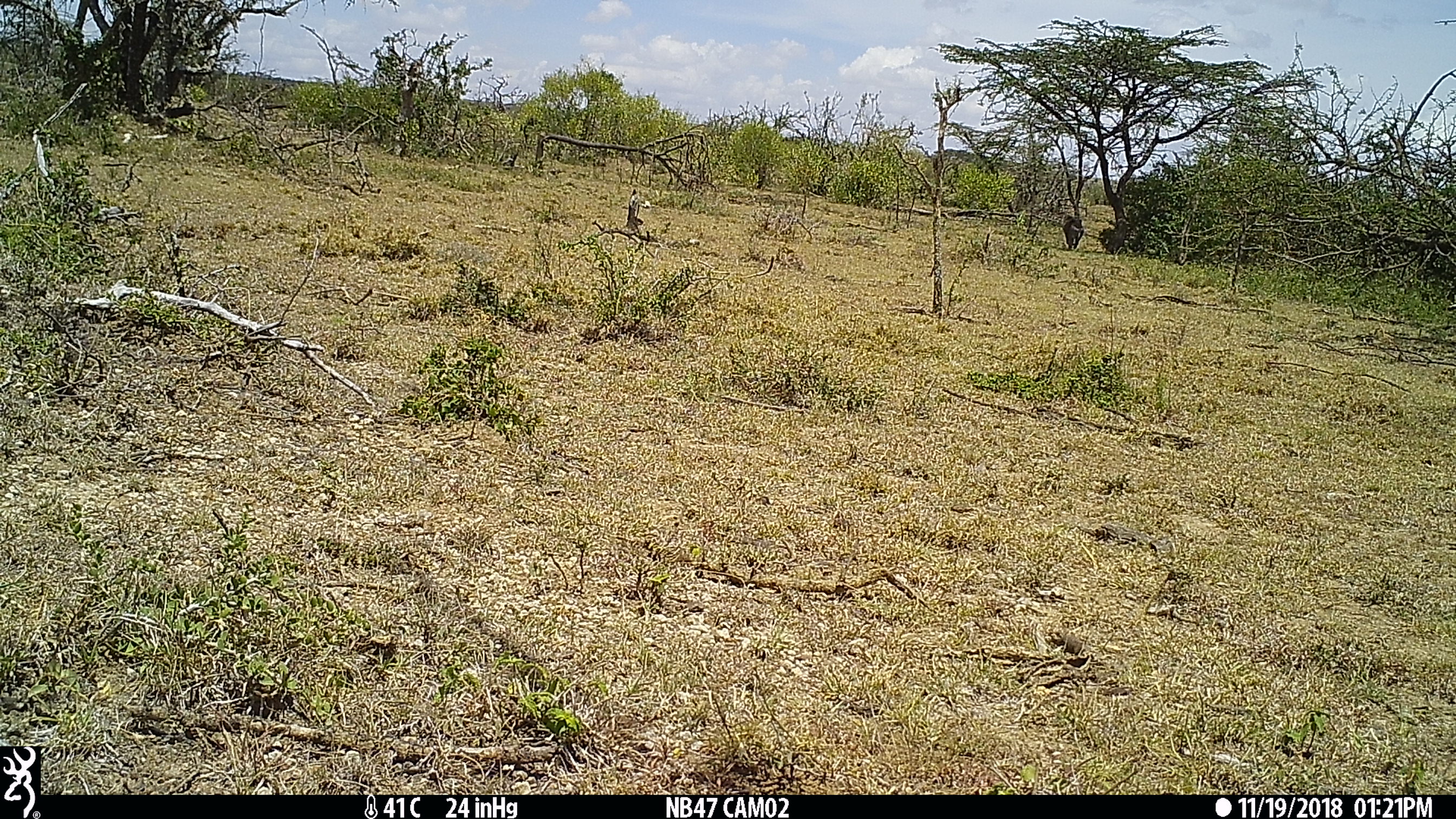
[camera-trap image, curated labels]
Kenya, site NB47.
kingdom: Animalia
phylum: Chordata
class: Mammalia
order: Primates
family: Cercopithecidae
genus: Papio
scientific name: Papio anubis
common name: olive baboon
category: baboon